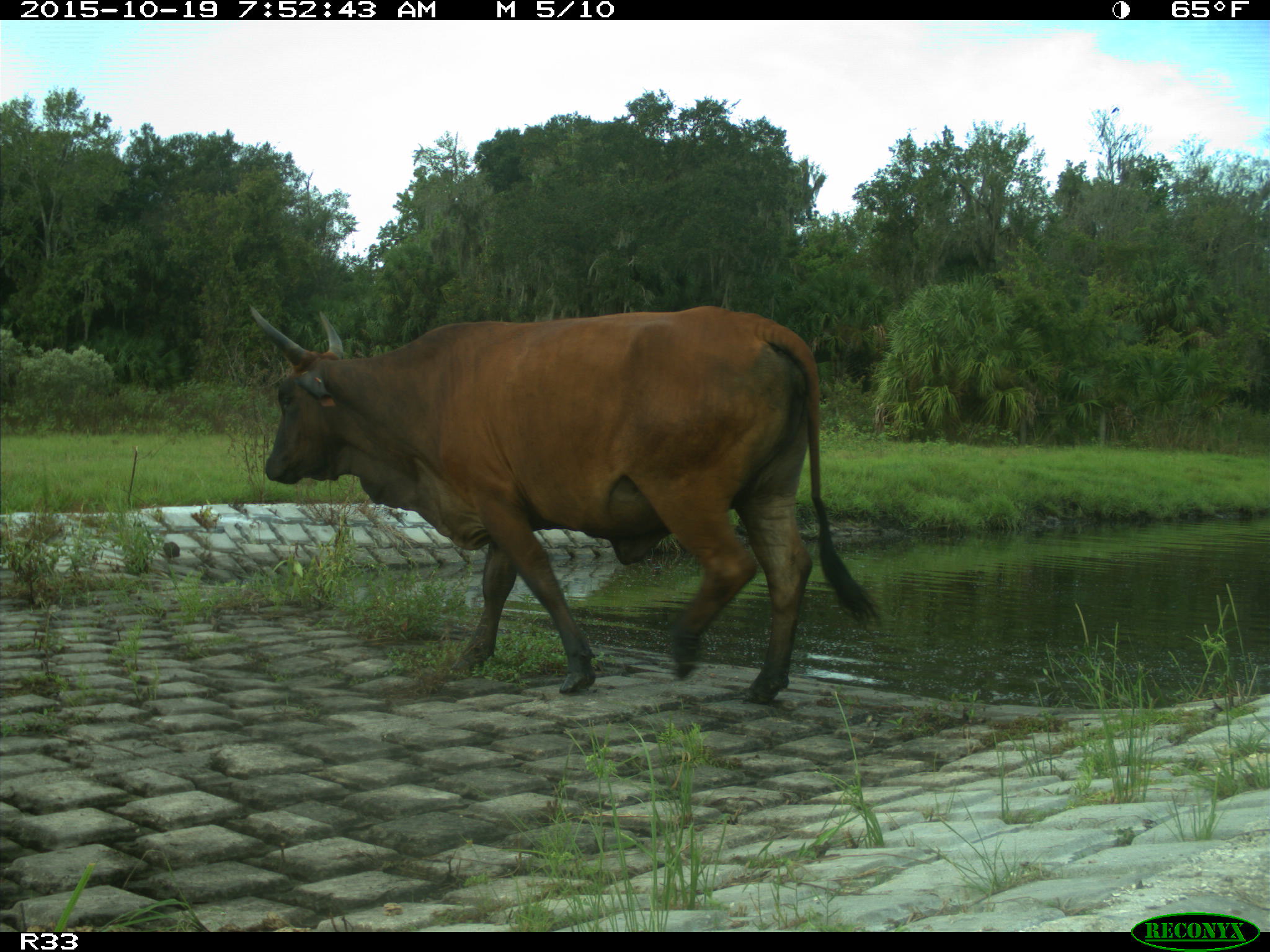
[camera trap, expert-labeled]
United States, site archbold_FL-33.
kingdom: Animalia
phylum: Chordata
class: Mammalia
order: Artiodactyla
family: Bovidae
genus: Bos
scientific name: Bos taurus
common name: domestic cow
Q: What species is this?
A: Bos taurus (domestic cow).